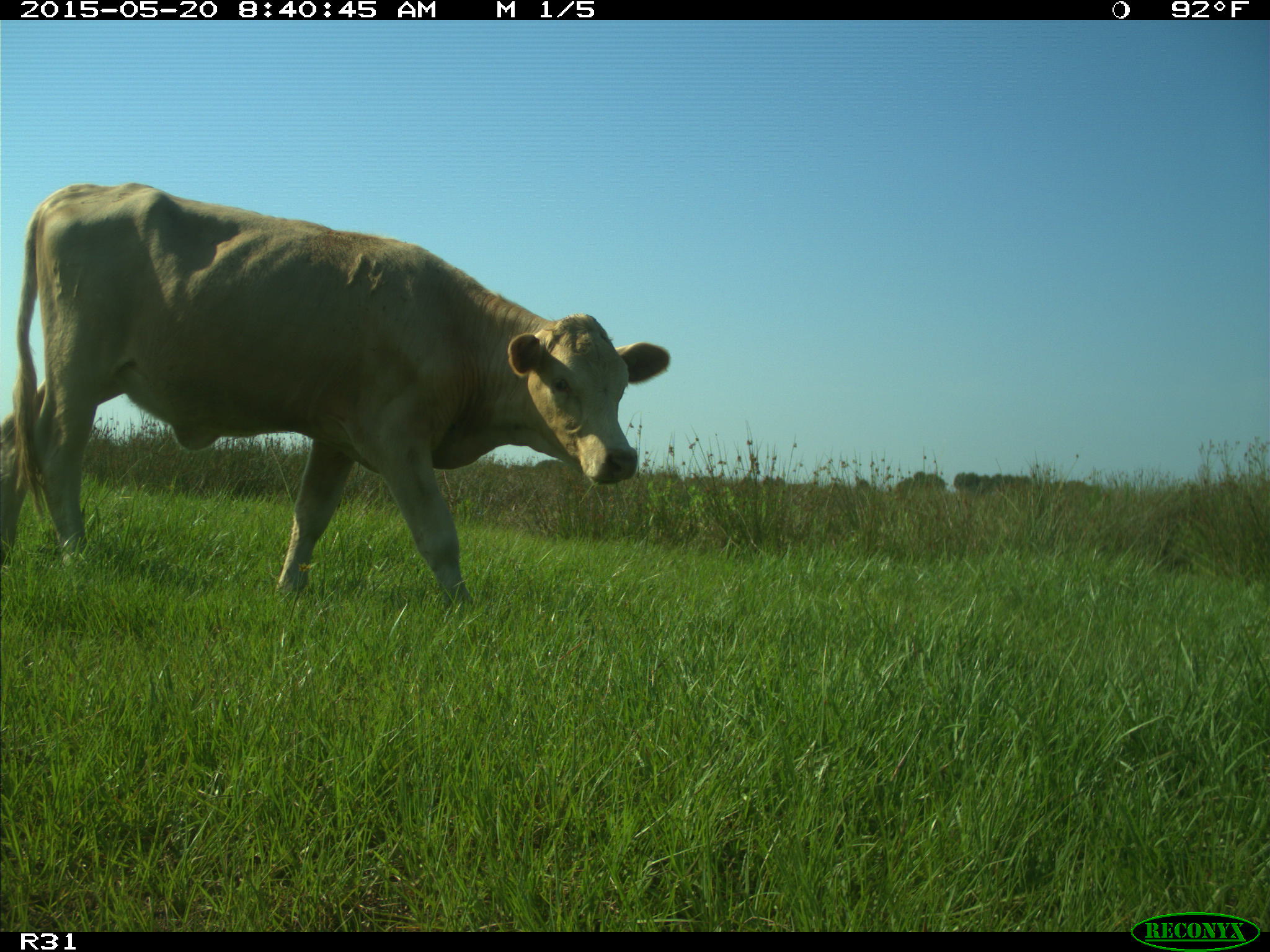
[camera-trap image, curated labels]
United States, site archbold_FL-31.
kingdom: Animalia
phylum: Chordata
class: Mammalia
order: Artiodactyla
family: Bovidae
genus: Bos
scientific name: Bos taurus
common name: domestic cow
Bos taurus (domestic cow).